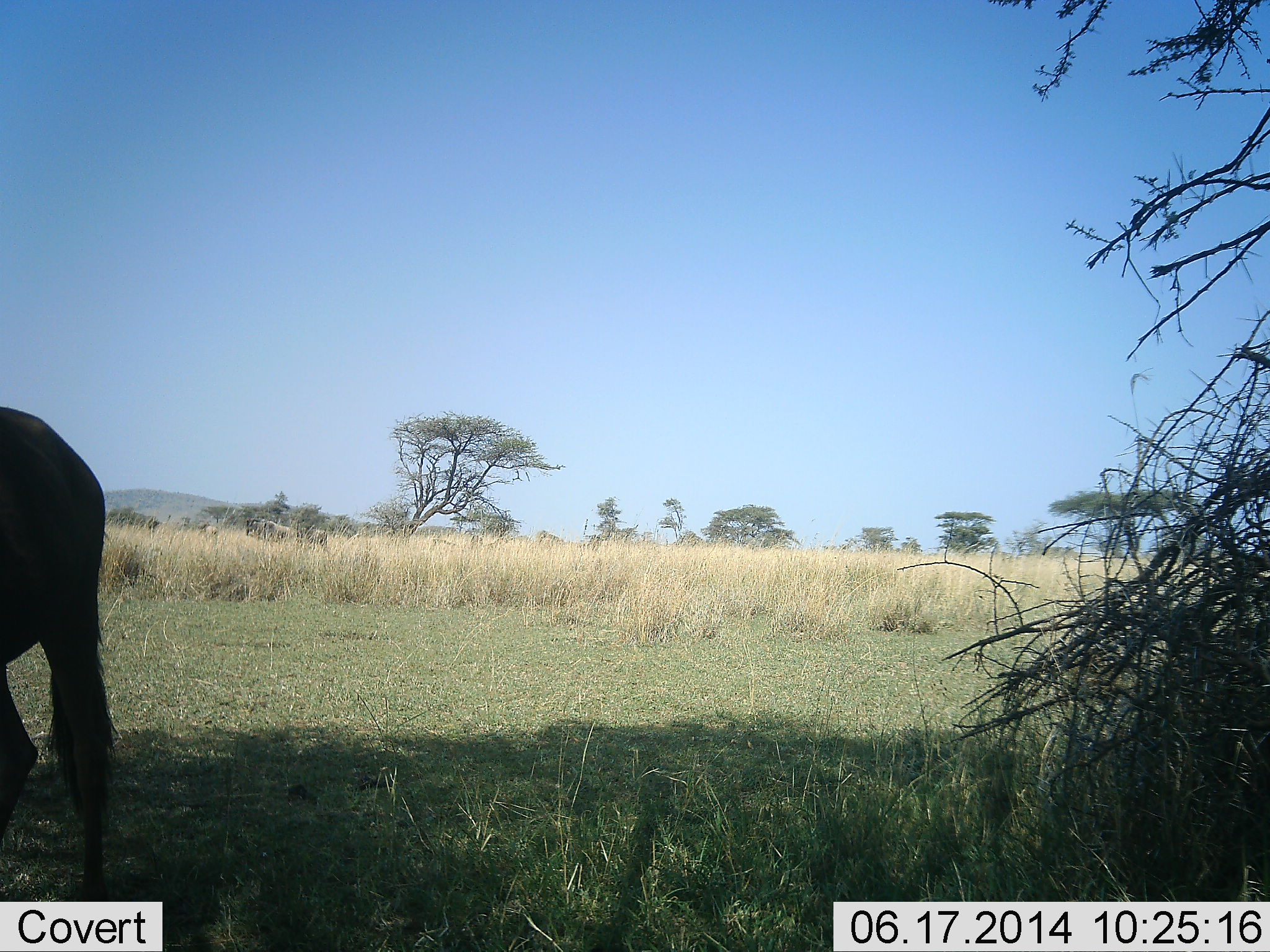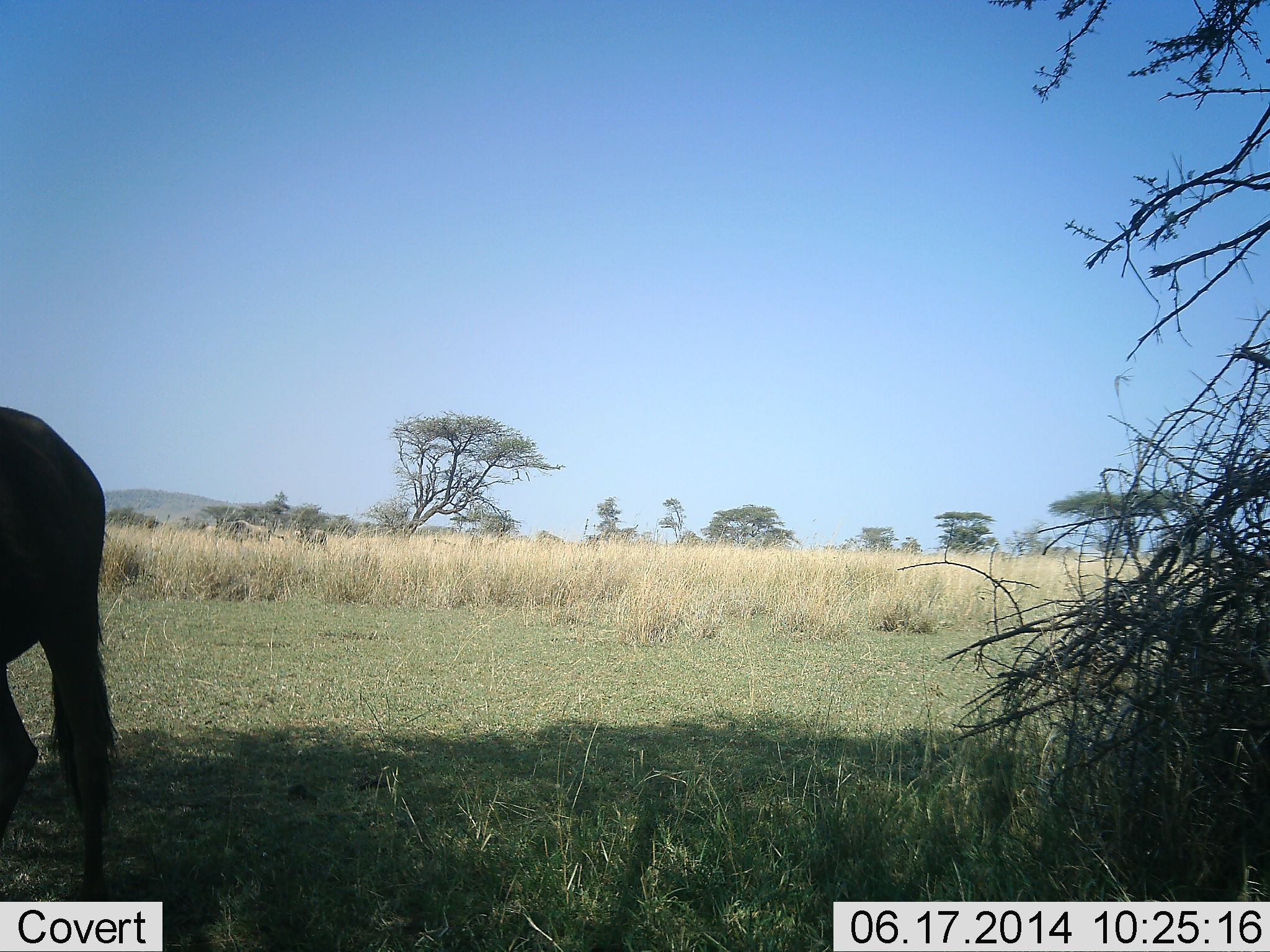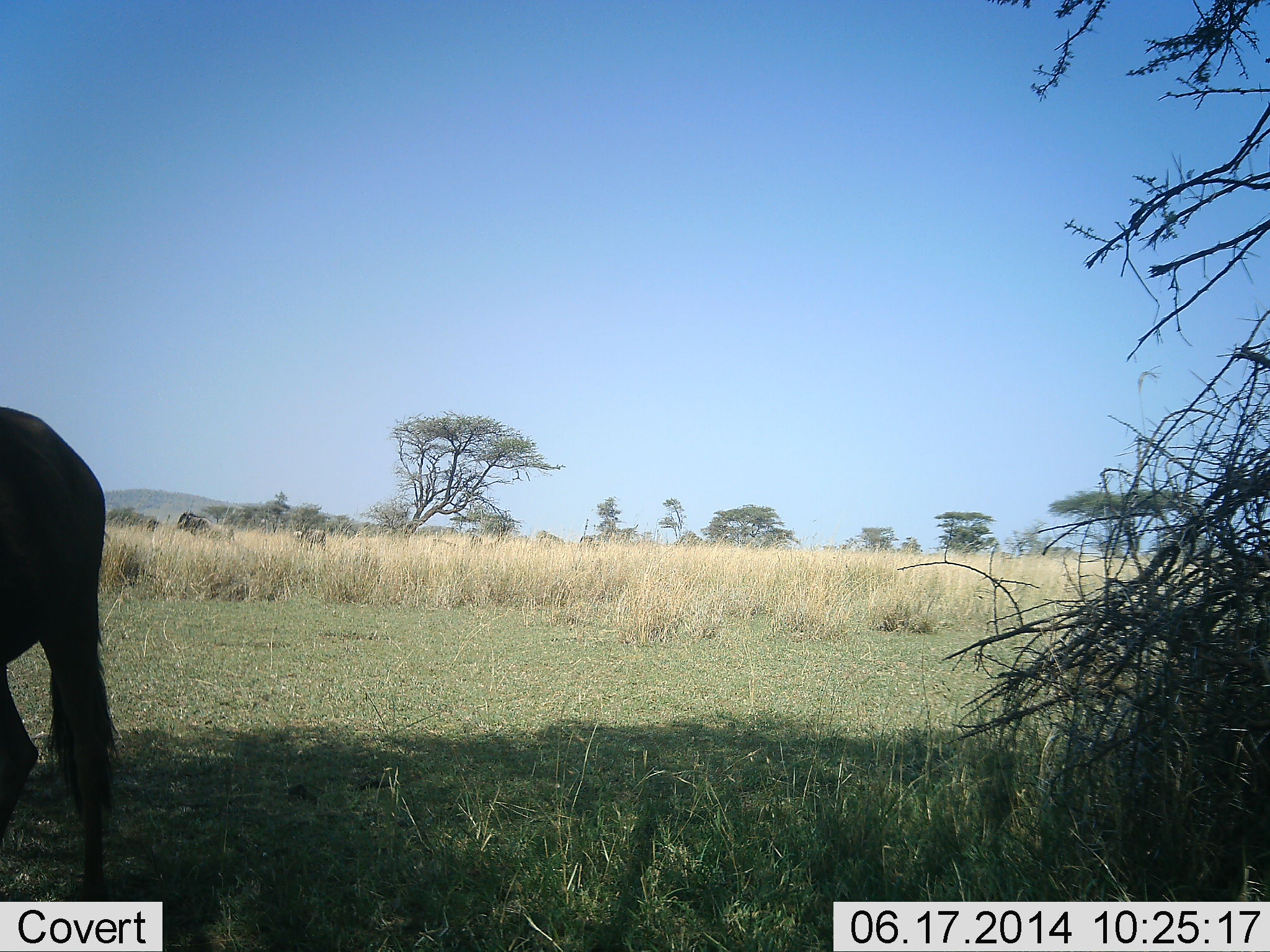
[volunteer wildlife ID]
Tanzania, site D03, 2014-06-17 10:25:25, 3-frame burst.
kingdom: Animalia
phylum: Chordata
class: Mammalia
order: Artiodactyla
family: Bovidae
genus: Connochaetes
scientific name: Connochaetes taurinus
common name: blue wildebeest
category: wildebeest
Wildebeest (blue wildebeest) (Connochaetes taurinus), count 3. Behavior (volunteer vote fractions): standing 91%, resting 0%, moving 64%, interacting 0%. Young present (vote fraction): 0%. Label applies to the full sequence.